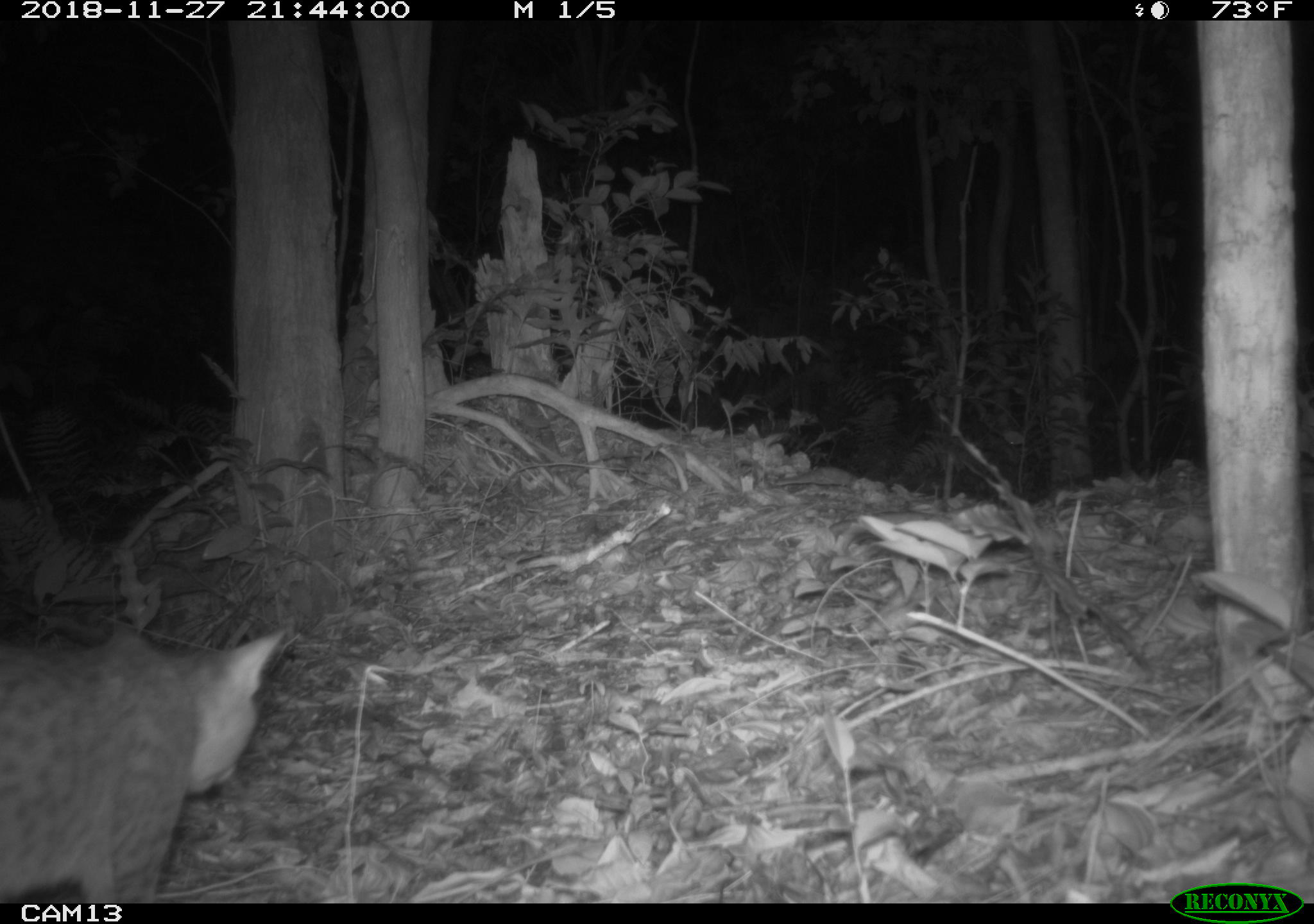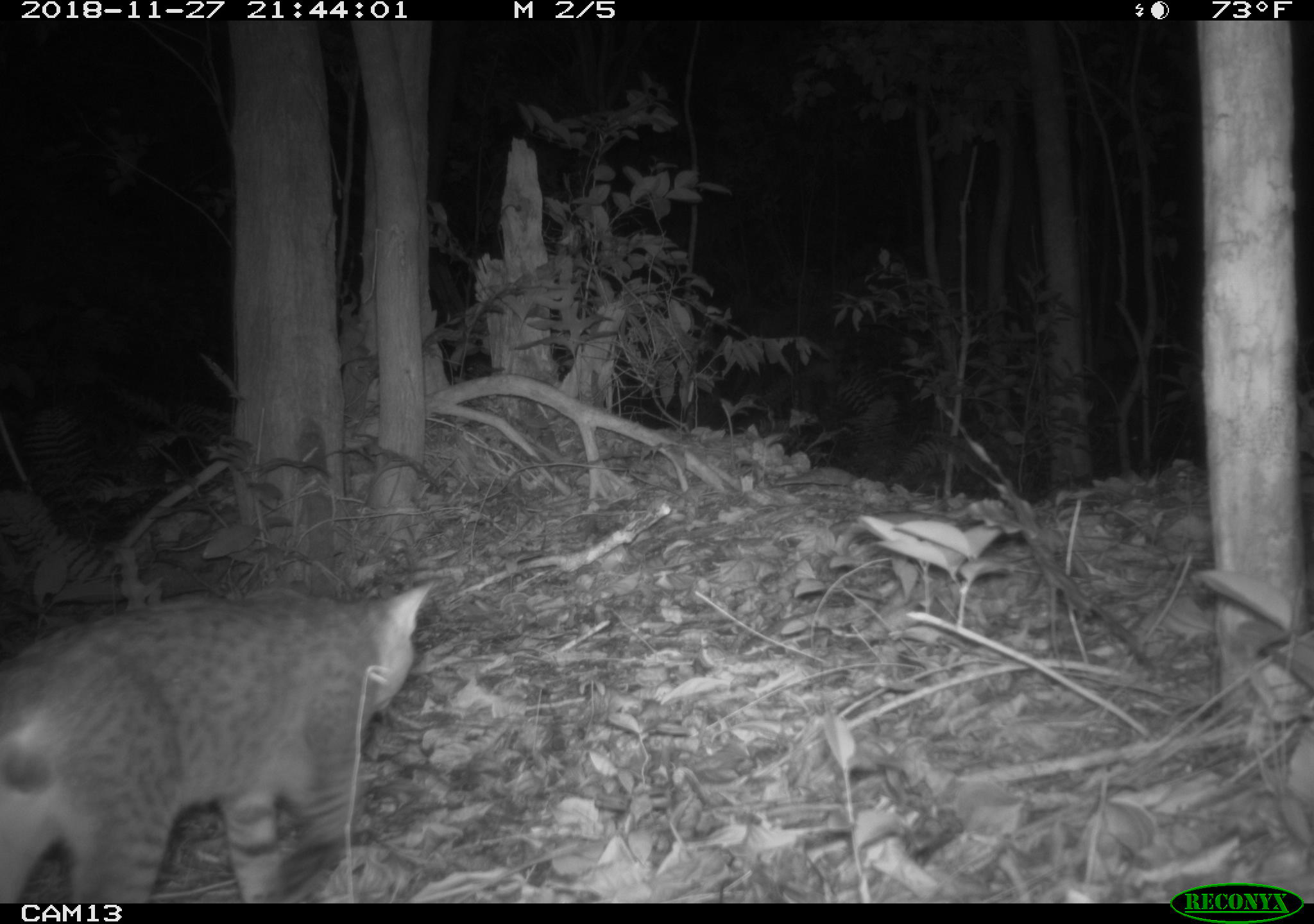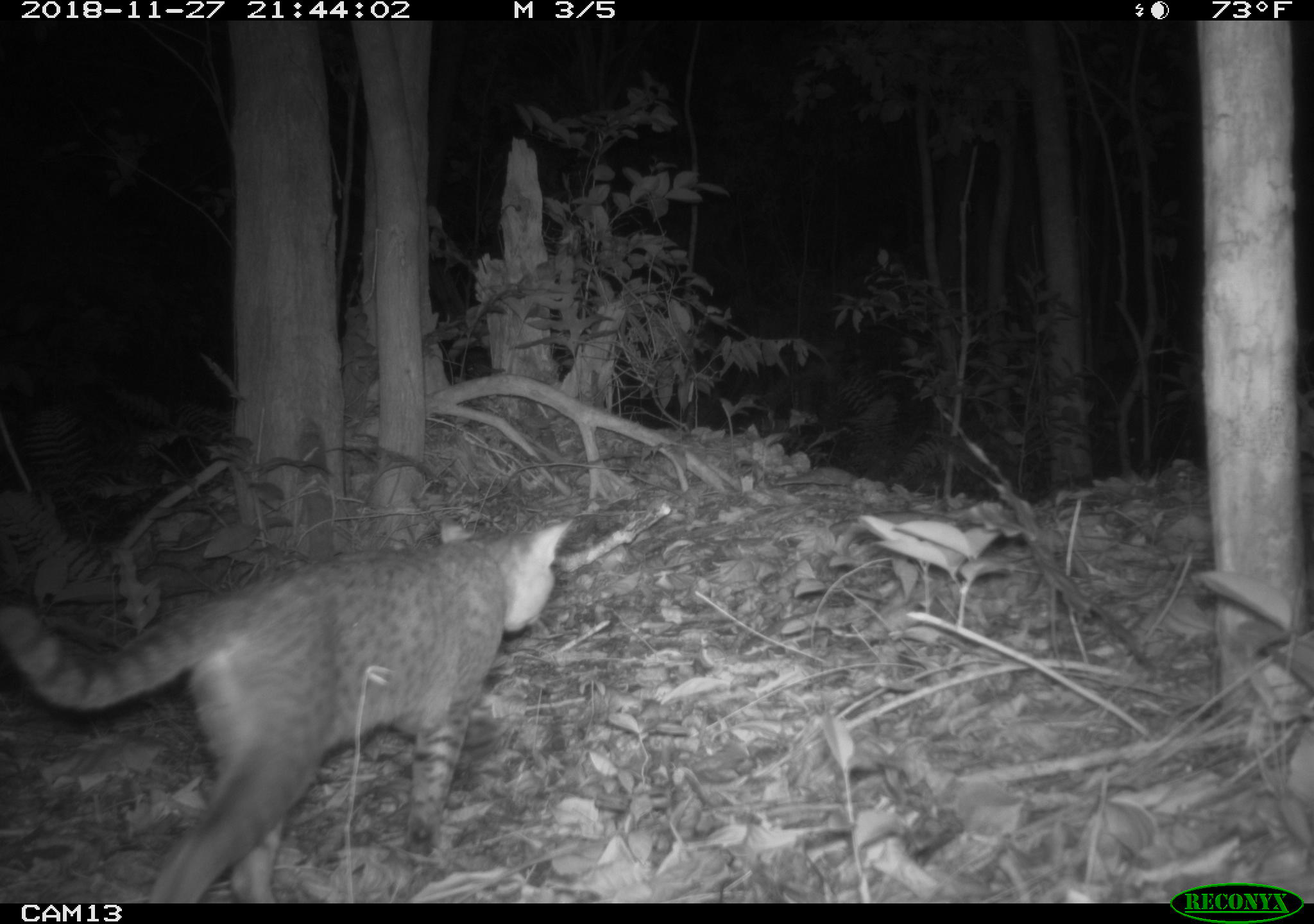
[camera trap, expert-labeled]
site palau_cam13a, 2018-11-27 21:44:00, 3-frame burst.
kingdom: Animalia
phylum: Chordata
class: Mammalia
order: Carnivora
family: Felidae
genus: Felis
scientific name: Felis catus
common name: cat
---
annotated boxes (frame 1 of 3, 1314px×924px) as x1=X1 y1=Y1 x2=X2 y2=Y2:
cat: x1=0 y1=624 x2=289 y2=902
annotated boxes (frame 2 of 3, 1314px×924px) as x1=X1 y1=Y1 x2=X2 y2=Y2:
cat: x1=0 y1=576 x2=433 y2=902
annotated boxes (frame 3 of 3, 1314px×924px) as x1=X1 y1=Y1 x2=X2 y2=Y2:
cat: x1=0 y1=518 x2=581 y2=902